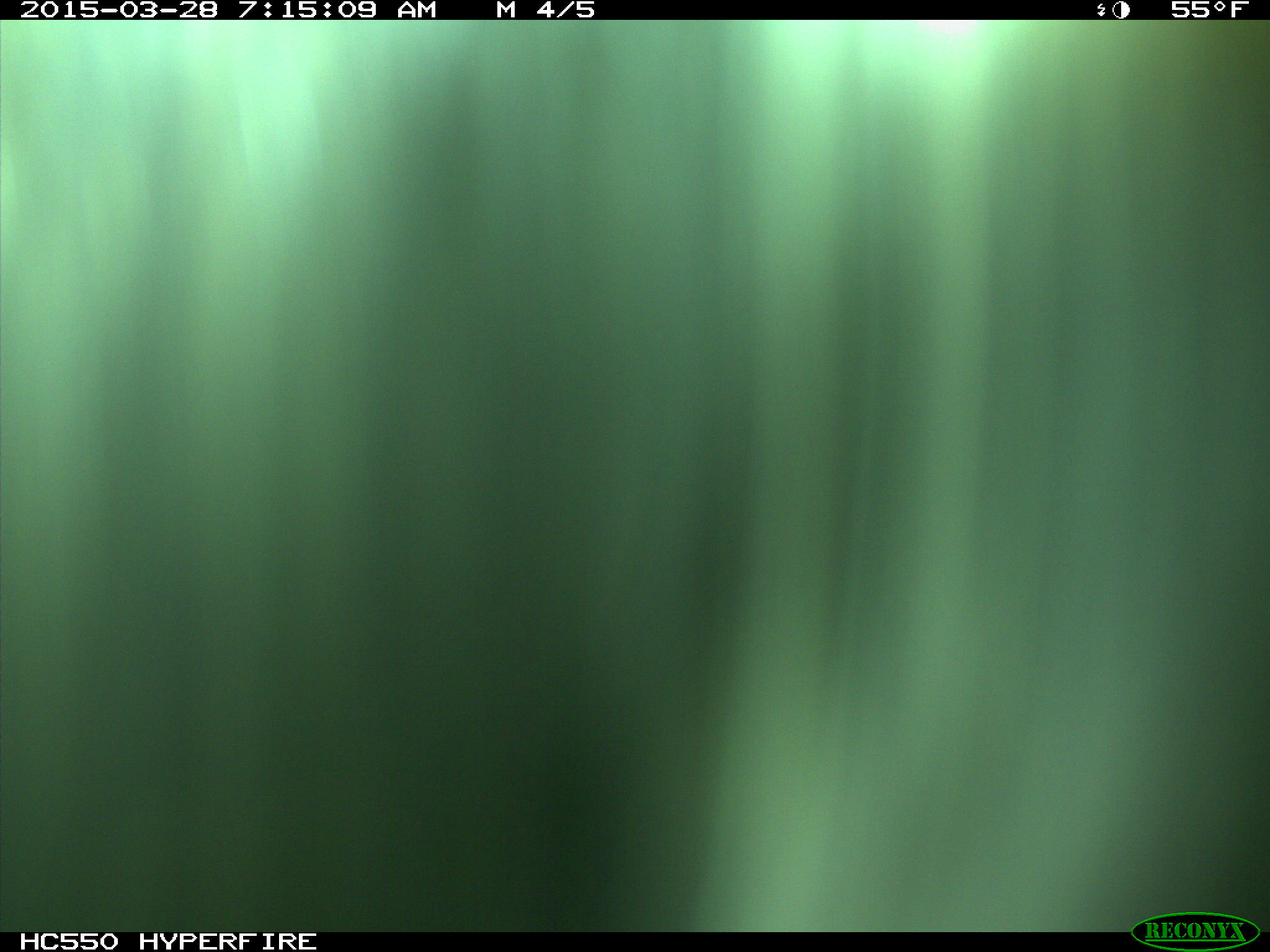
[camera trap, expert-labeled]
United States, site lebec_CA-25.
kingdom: Animalia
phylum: Chordata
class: Mammalia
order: Artiodactyla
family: Bovidae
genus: Bos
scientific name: Bos taurus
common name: domestic cow